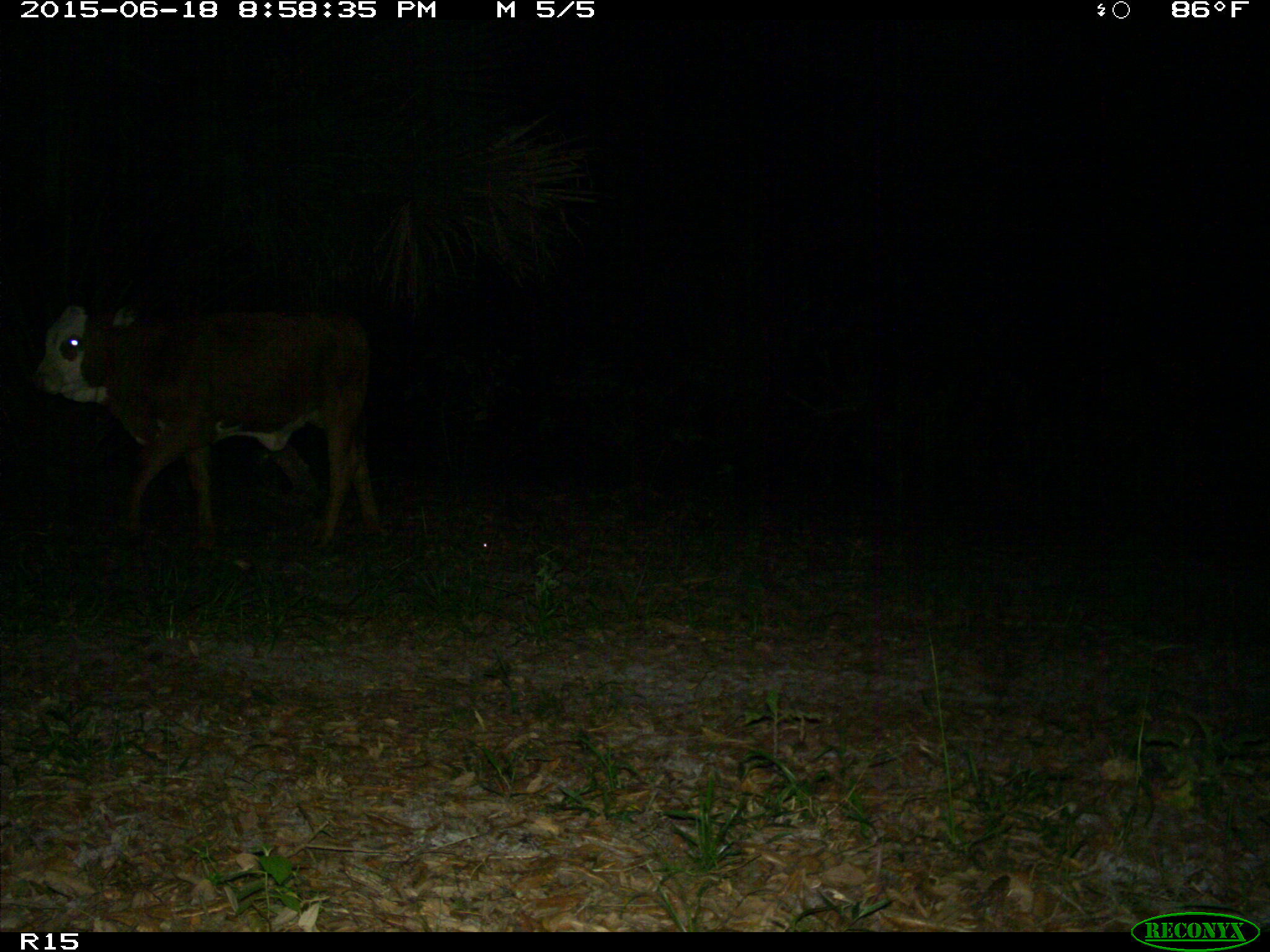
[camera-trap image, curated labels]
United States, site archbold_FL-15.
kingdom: Animalia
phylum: Chordata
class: Mammalia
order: Artiodactyla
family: Bovidae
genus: Bos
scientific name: Bos taurus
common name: domestic cow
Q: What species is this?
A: Bos taurus (domestic cow).